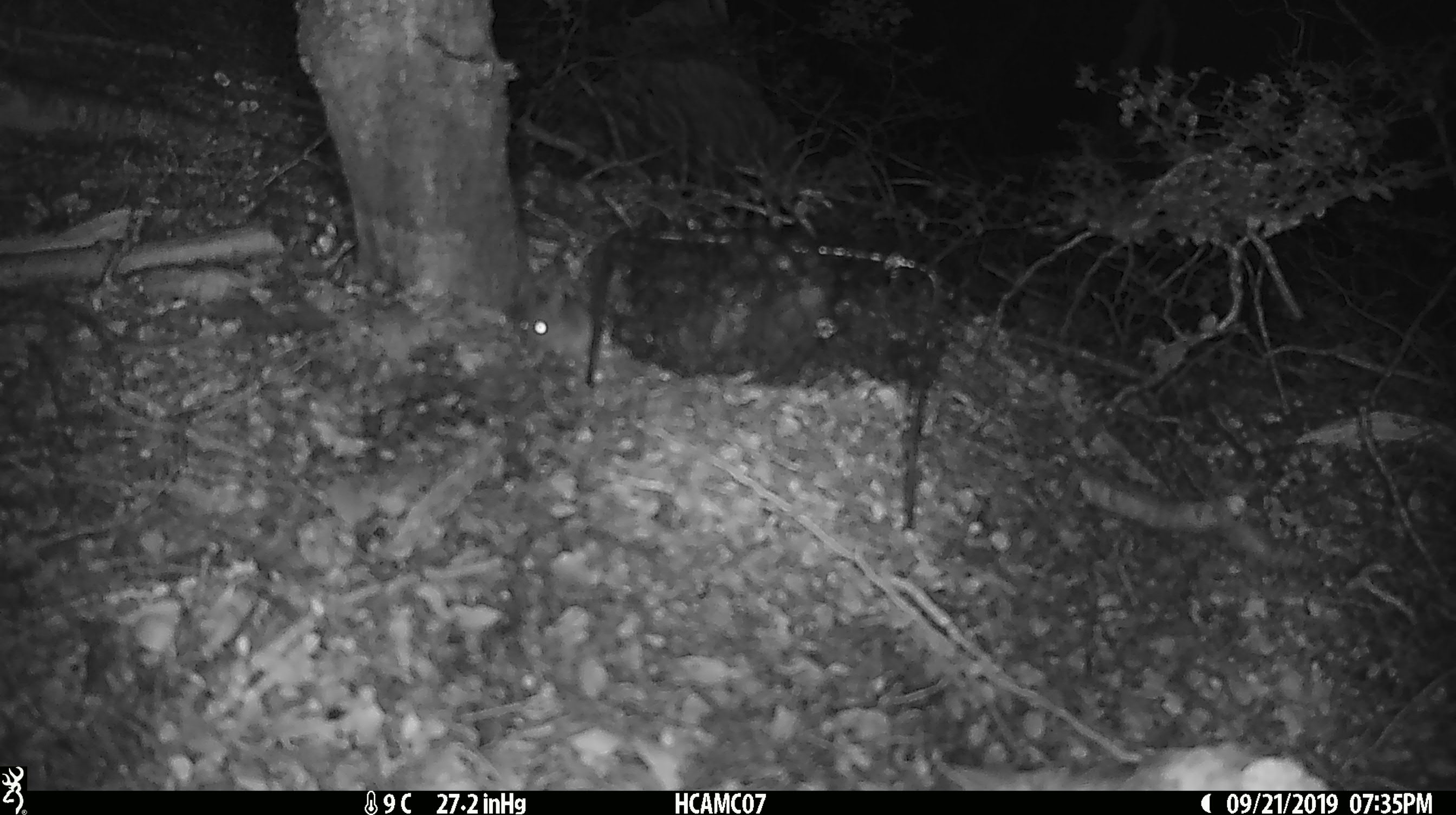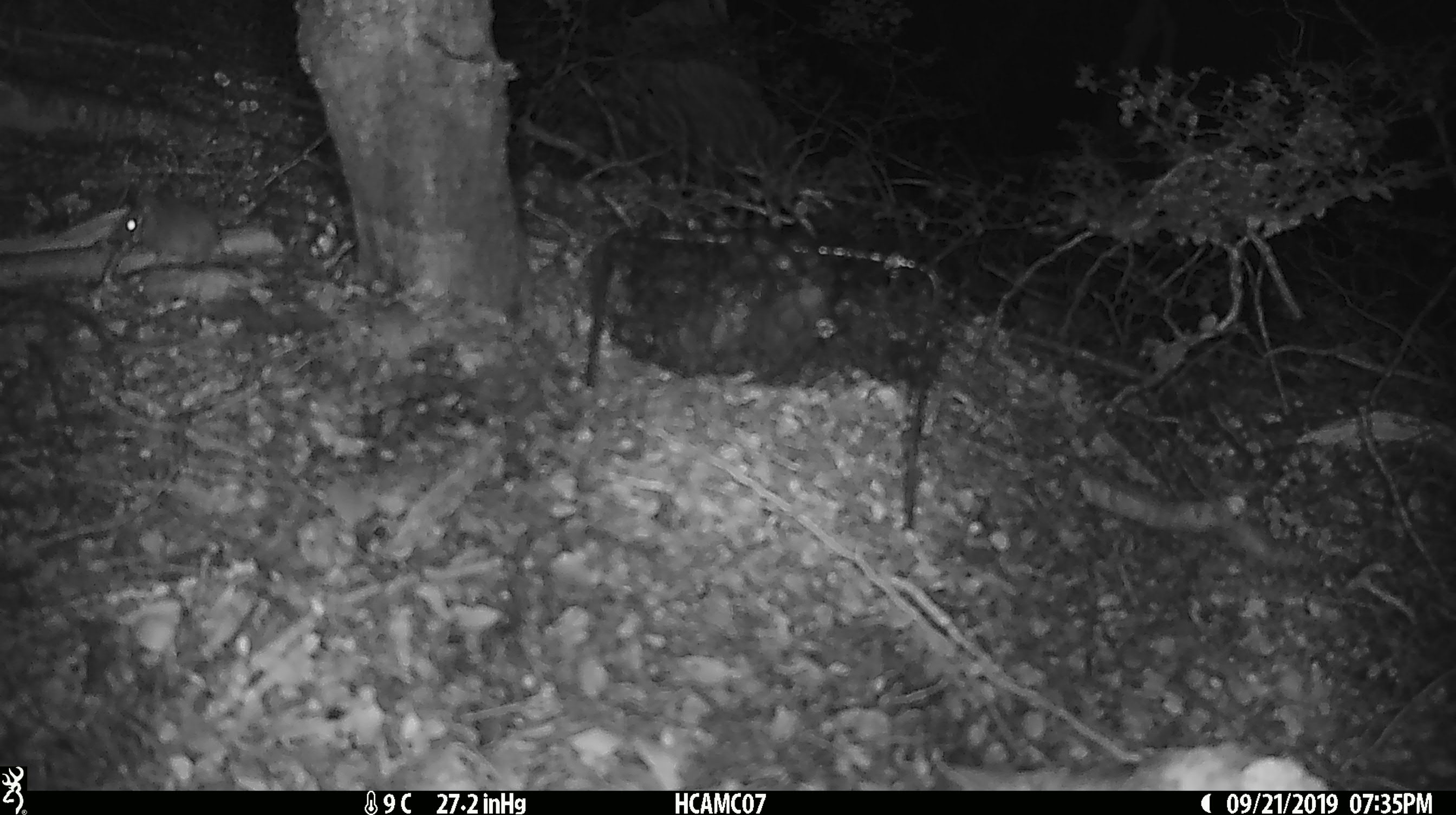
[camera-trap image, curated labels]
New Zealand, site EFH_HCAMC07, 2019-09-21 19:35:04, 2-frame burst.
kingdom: Animalia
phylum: Chordata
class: Mammalia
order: Rodentia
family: Muridae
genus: Mus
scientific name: Mus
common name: mouse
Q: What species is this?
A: Mouse (Mus).